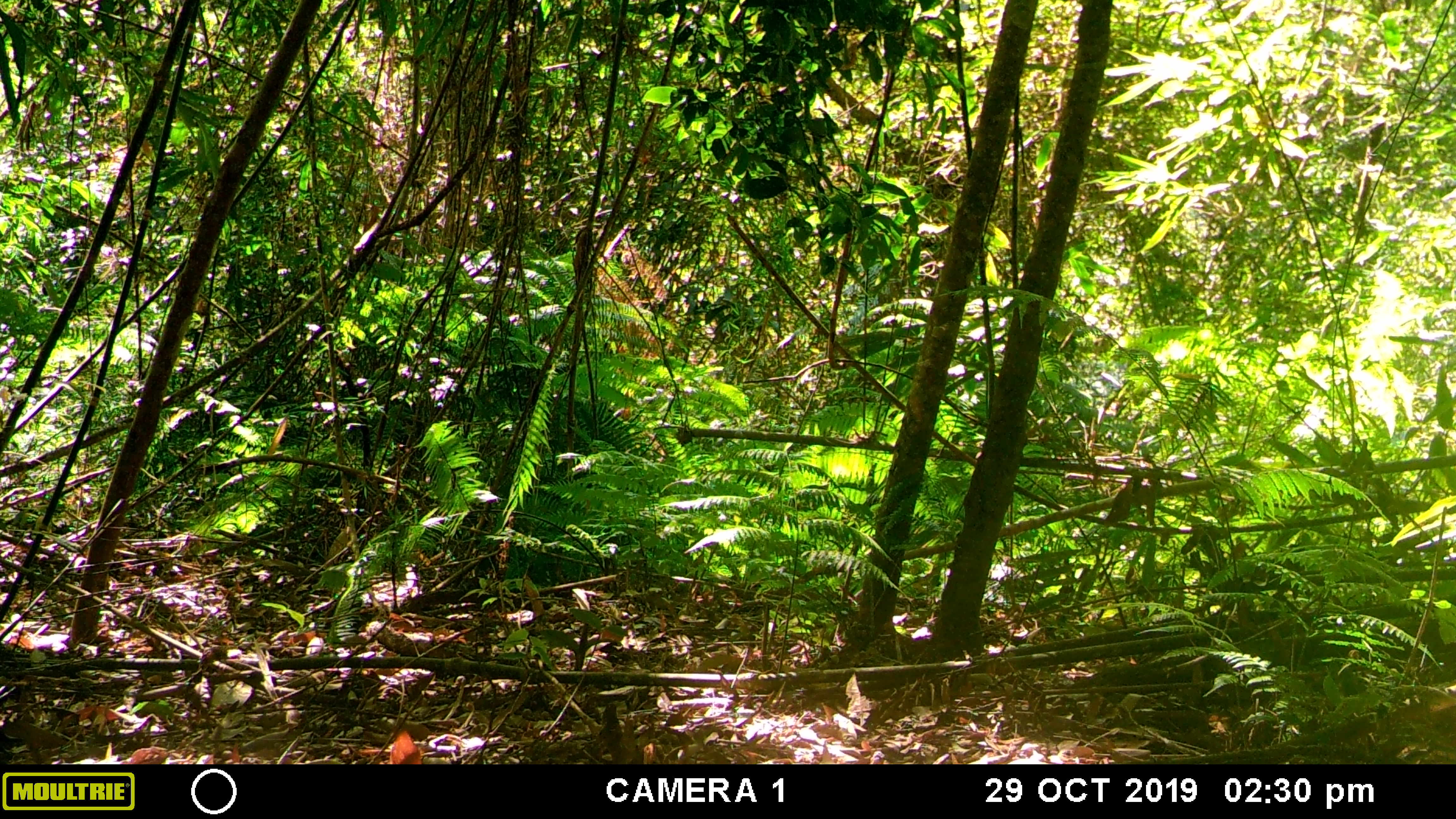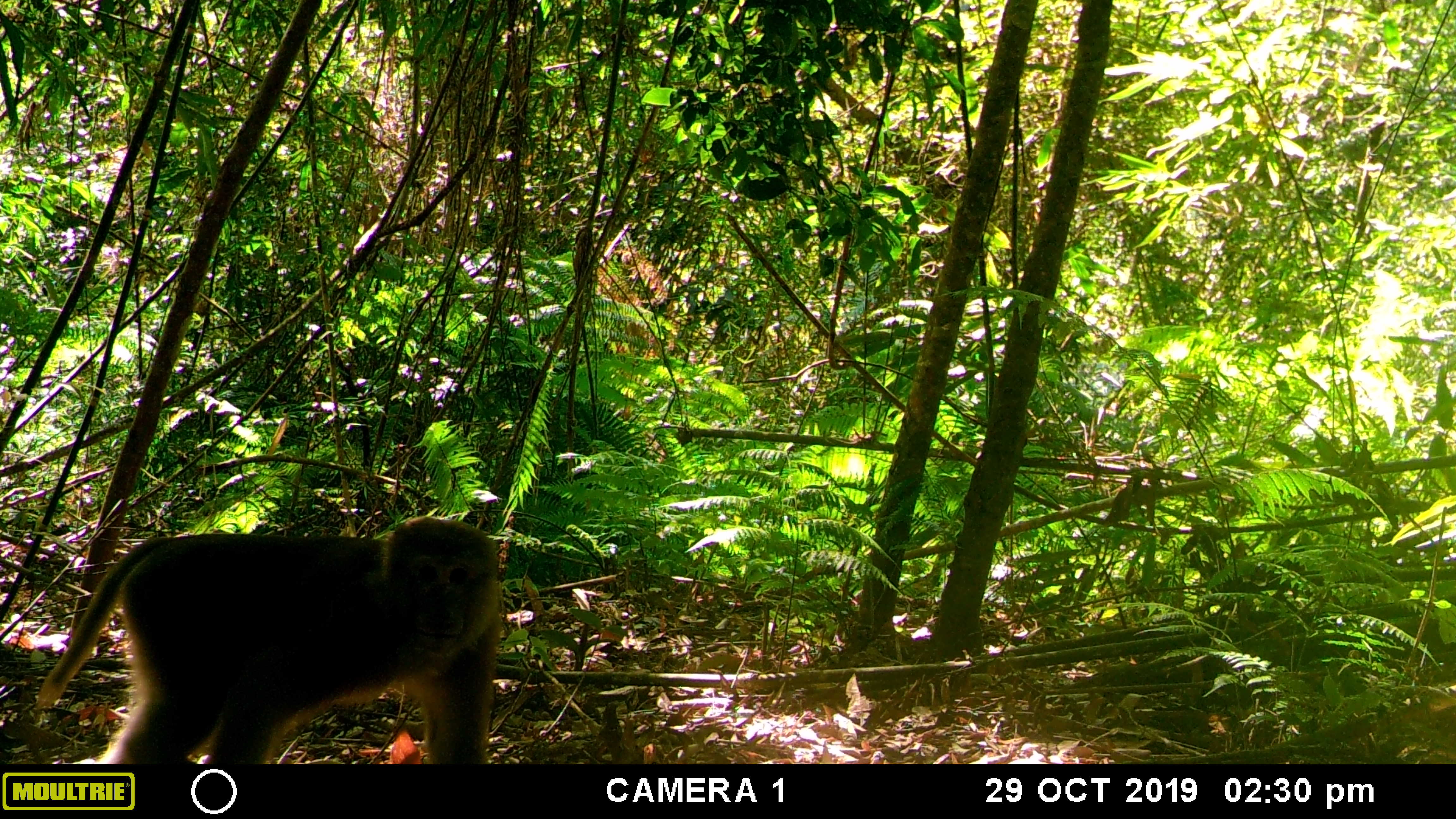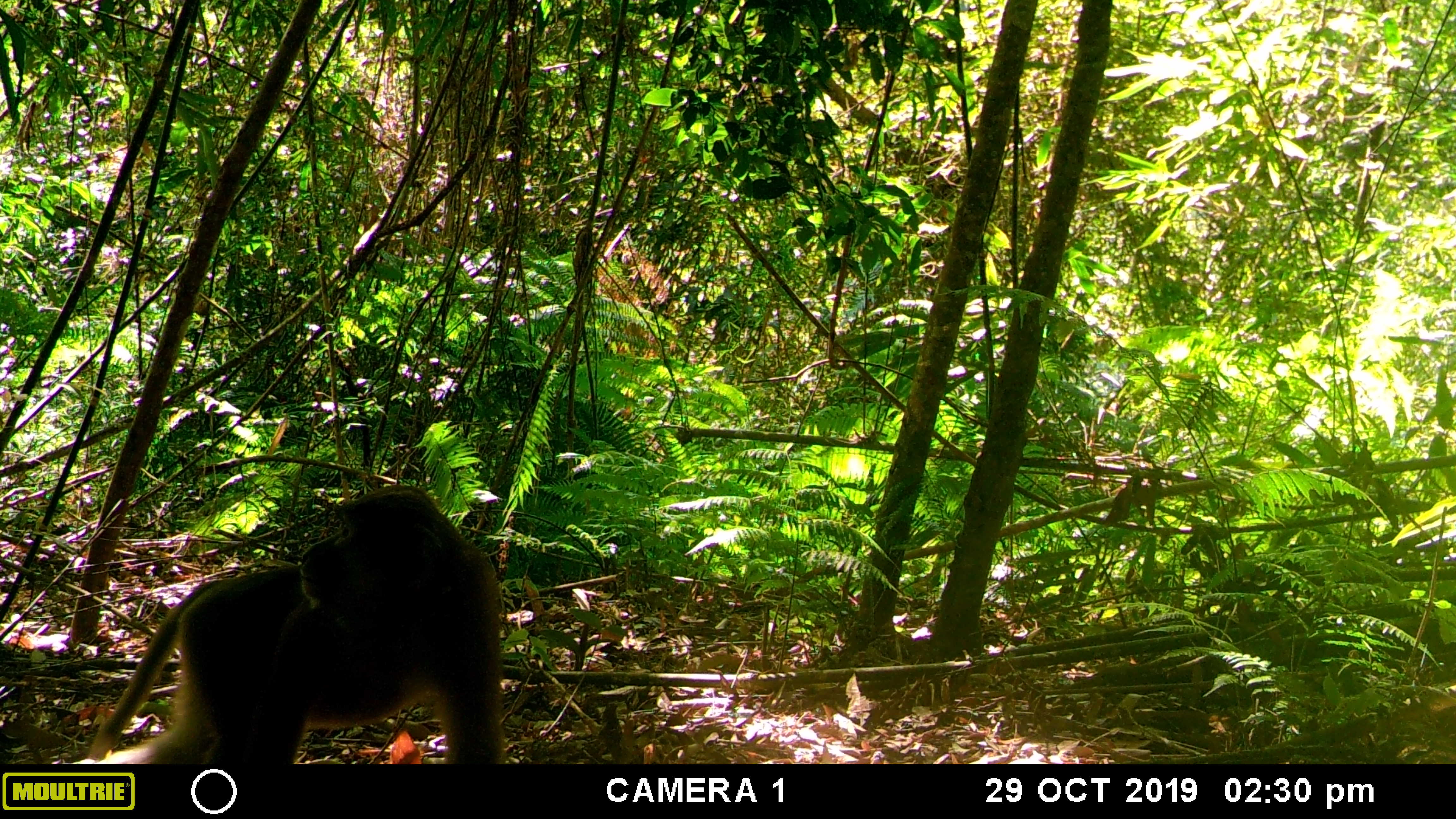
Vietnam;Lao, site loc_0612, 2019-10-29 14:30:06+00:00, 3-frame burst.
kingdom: Animalia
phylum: Chordata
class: Mammalia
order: Primates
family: Cercopithecidae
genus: Macaca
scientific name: Macaca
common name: macaques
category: assam or rhesus macaque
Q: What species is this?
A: Assam or rhesus macaque (macaques) (Macaca).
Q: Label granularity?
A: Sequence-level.